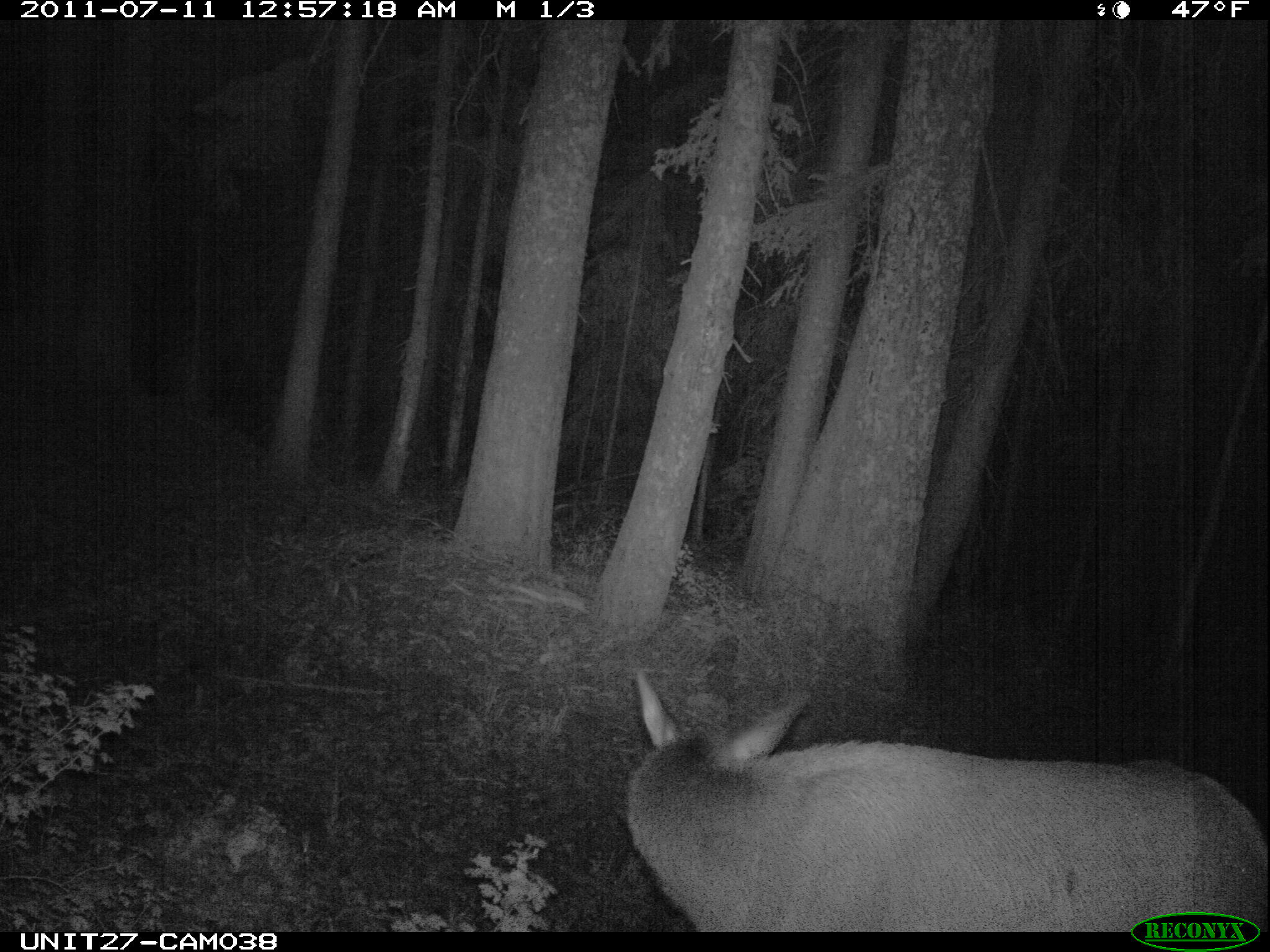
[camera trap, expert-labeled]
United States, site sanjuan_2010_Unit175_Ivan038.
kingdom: Animalia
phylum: Chordata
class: Mammalia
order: Artiodactyla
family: Cervidae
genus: Cervus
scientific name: Cervus elaphus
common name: red deer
Cervus elaphus (red deer).